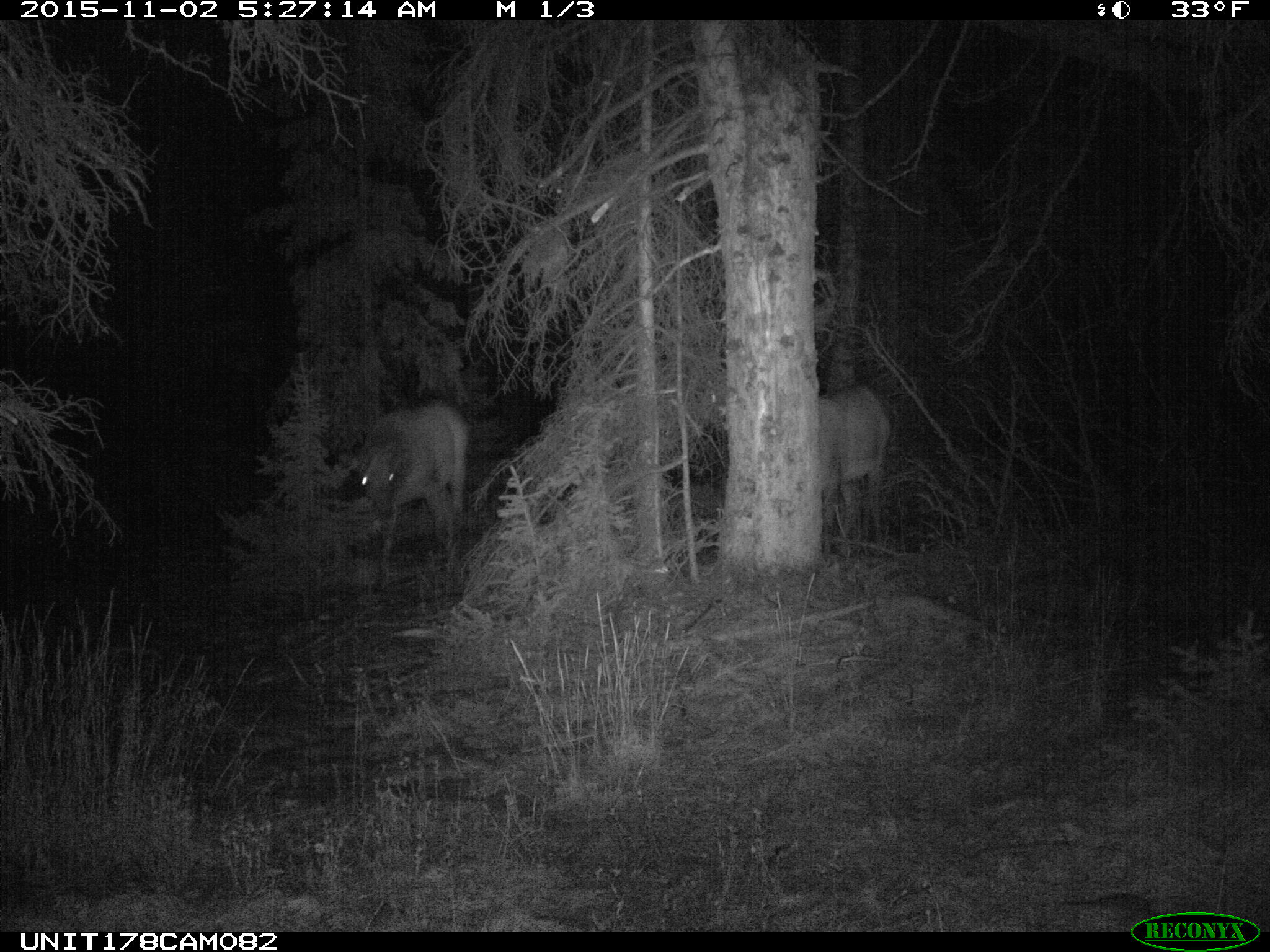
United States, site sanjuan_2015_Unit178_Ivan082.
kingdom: Animalia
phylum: Chordata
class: Mammalia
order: Artiodactyla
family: Cervidae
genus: Cervus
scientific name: Cervus elaphus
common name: red deer